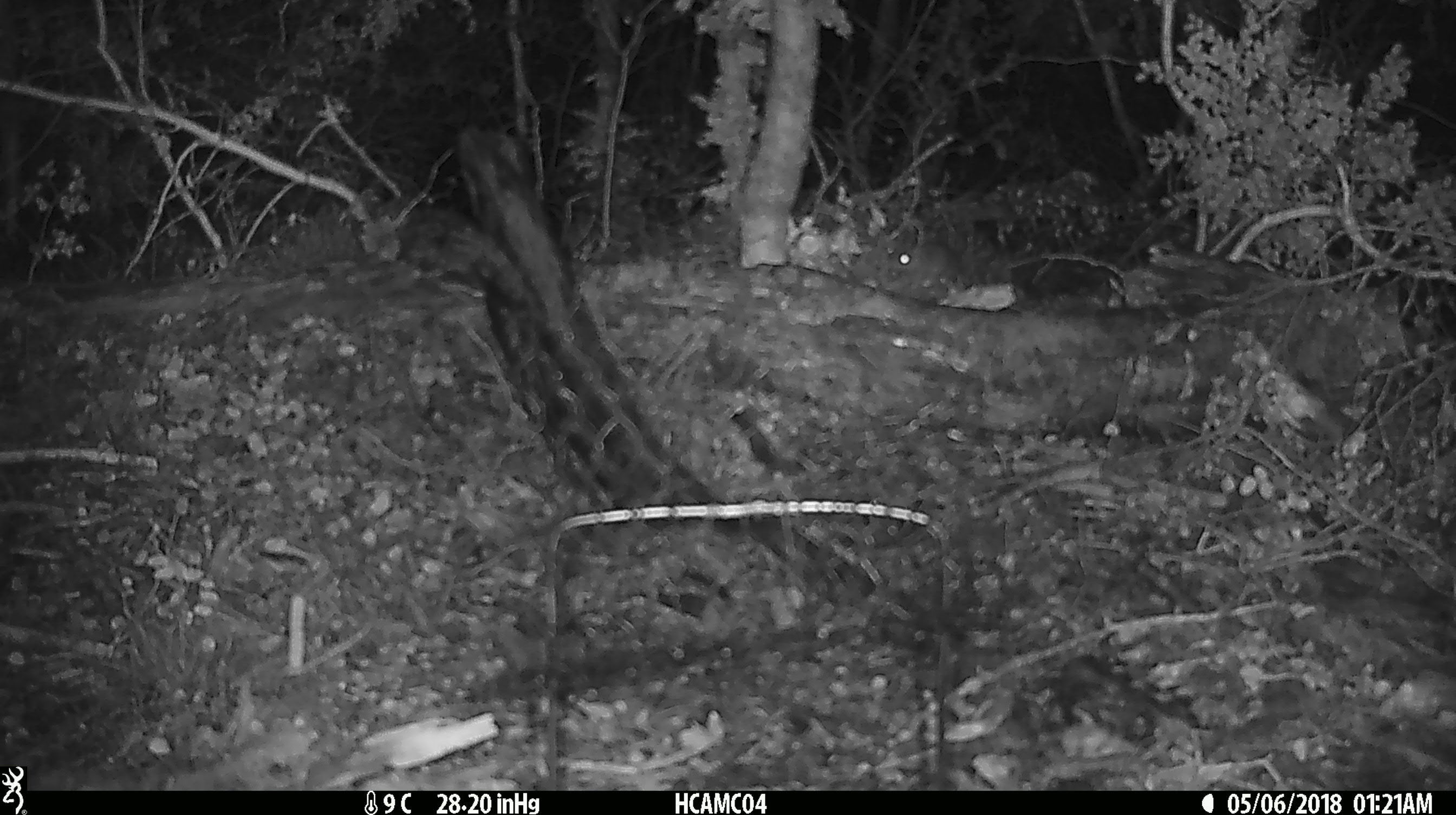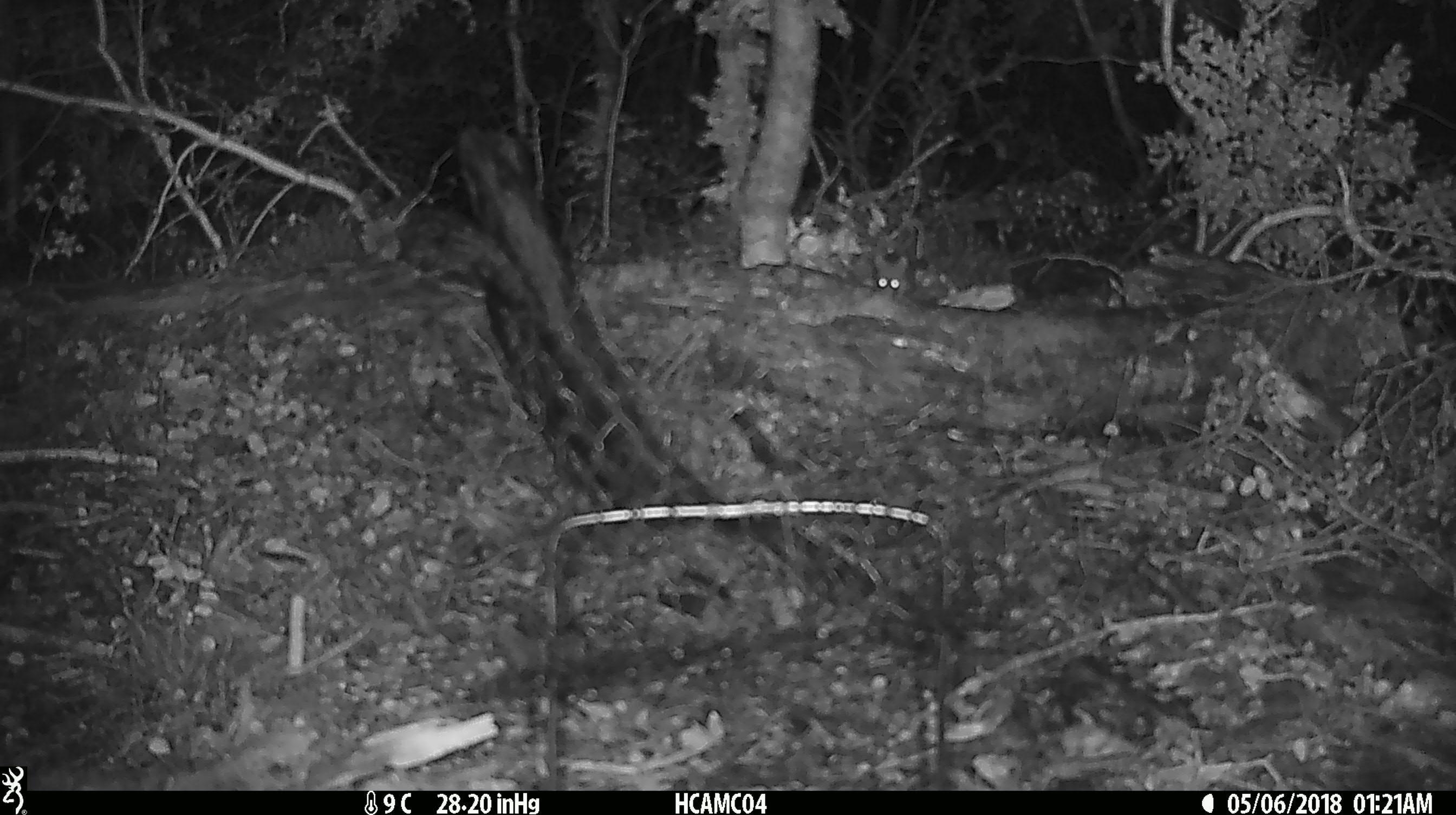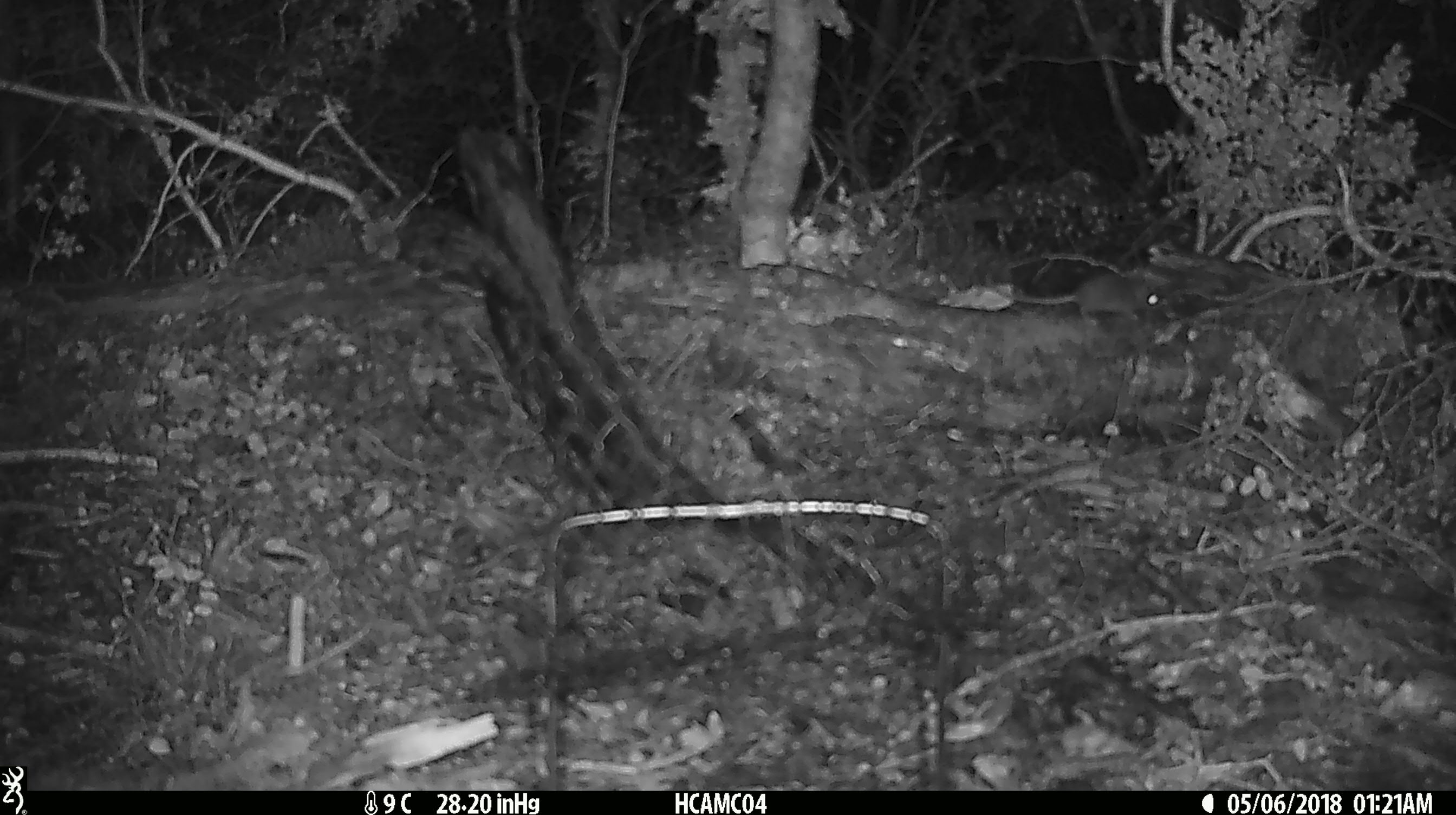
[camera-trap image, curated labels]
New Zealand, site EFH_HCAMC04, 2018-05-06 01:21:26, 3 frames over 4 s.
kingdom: Animalia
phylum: Chordata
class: Mammalia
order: Rodentia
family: Muridae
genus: Mus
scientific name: Mus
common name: mouse